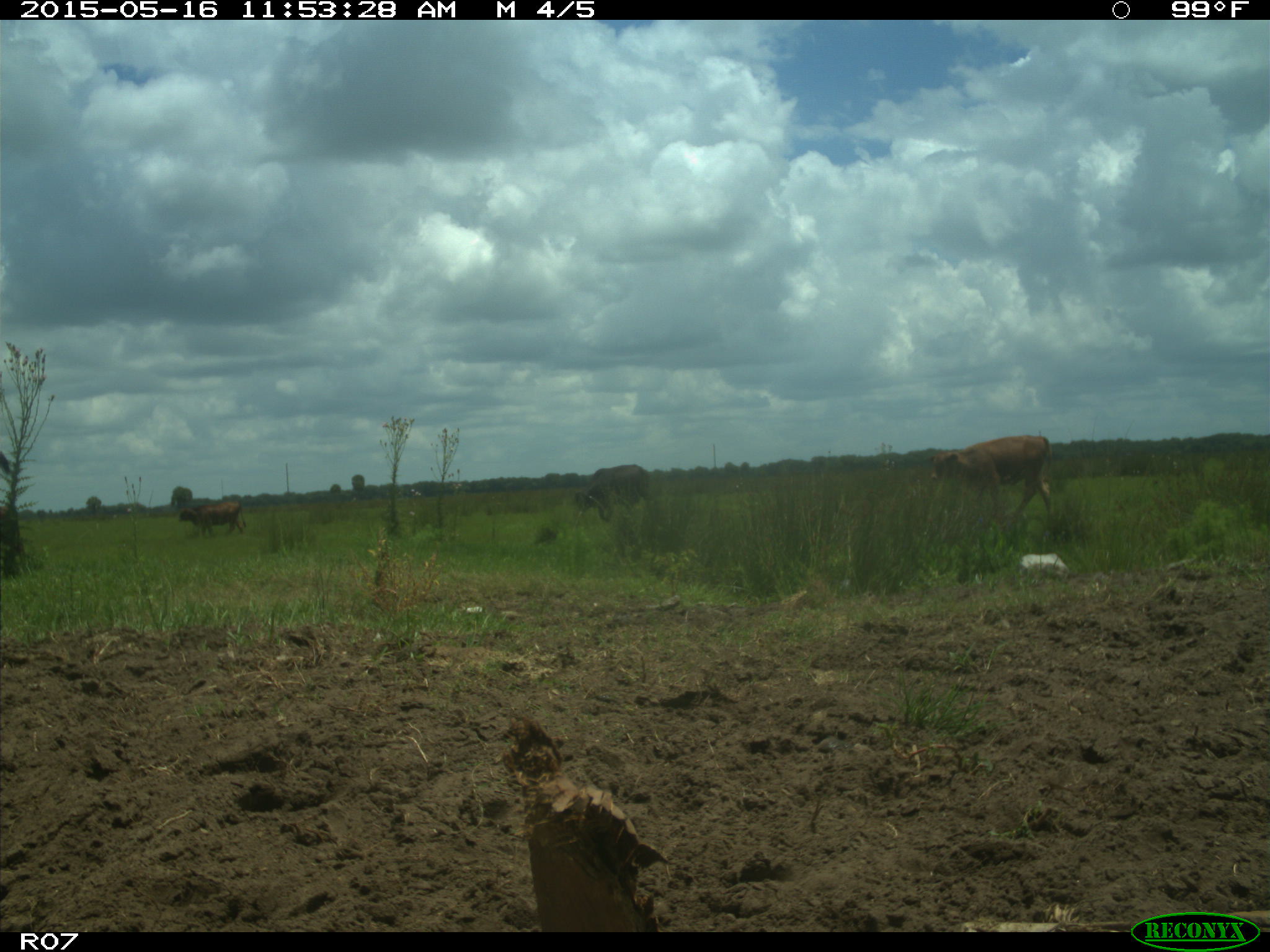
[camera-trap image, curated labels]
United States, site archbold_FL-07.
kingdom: Animalia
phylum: Chordata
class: Mammalia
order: Artiodactyla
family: Bovidae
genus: Bos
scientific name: Bos taurus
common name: domestic cow